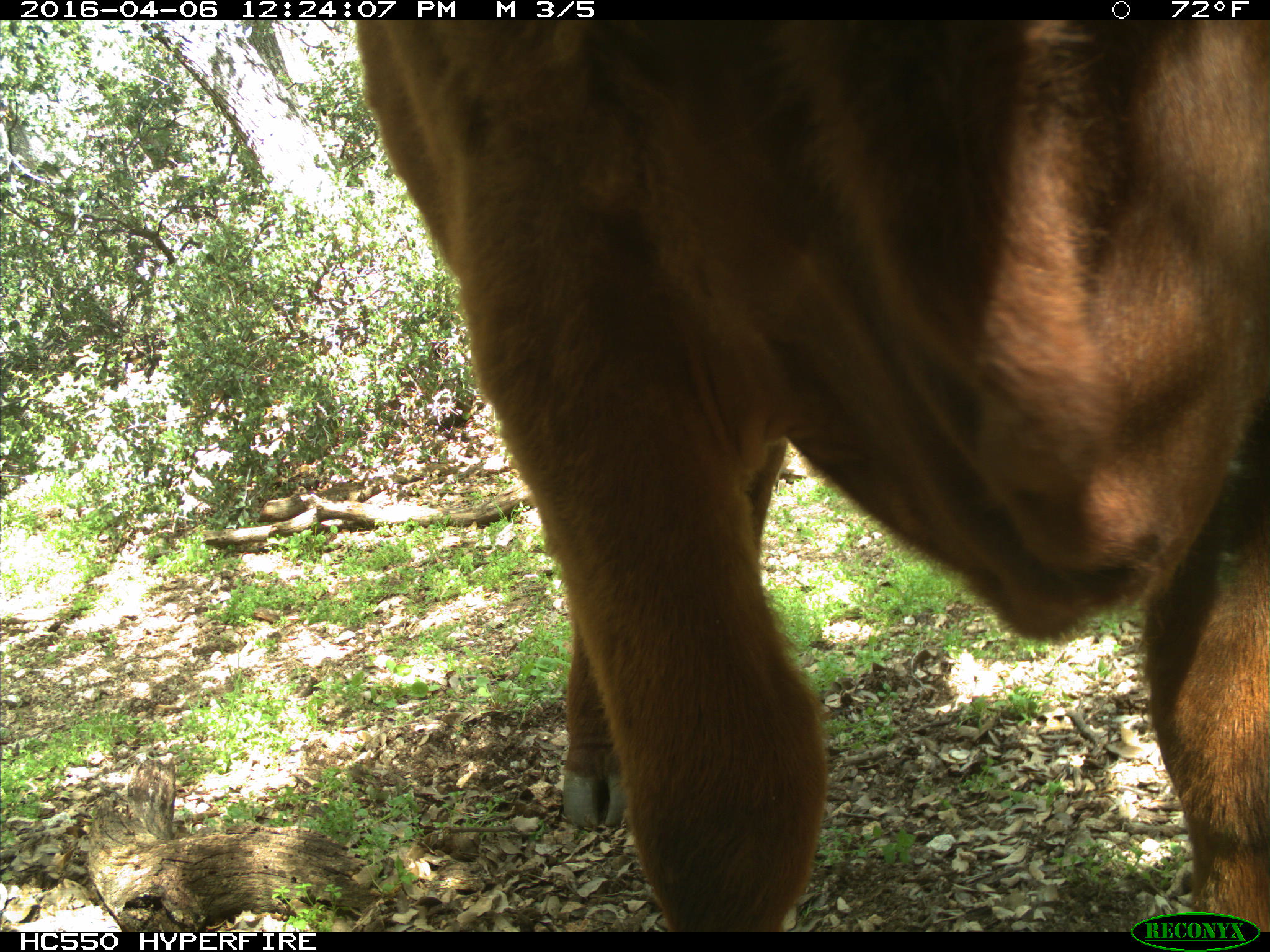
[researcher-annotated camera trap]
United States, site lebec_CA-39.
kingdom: Animalia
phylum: Chordata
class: Mammalia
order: Artiodactyla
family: Bovidae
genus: Bos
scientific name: Bos taurus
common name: domestic cow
Bos taurus (domestic cow).